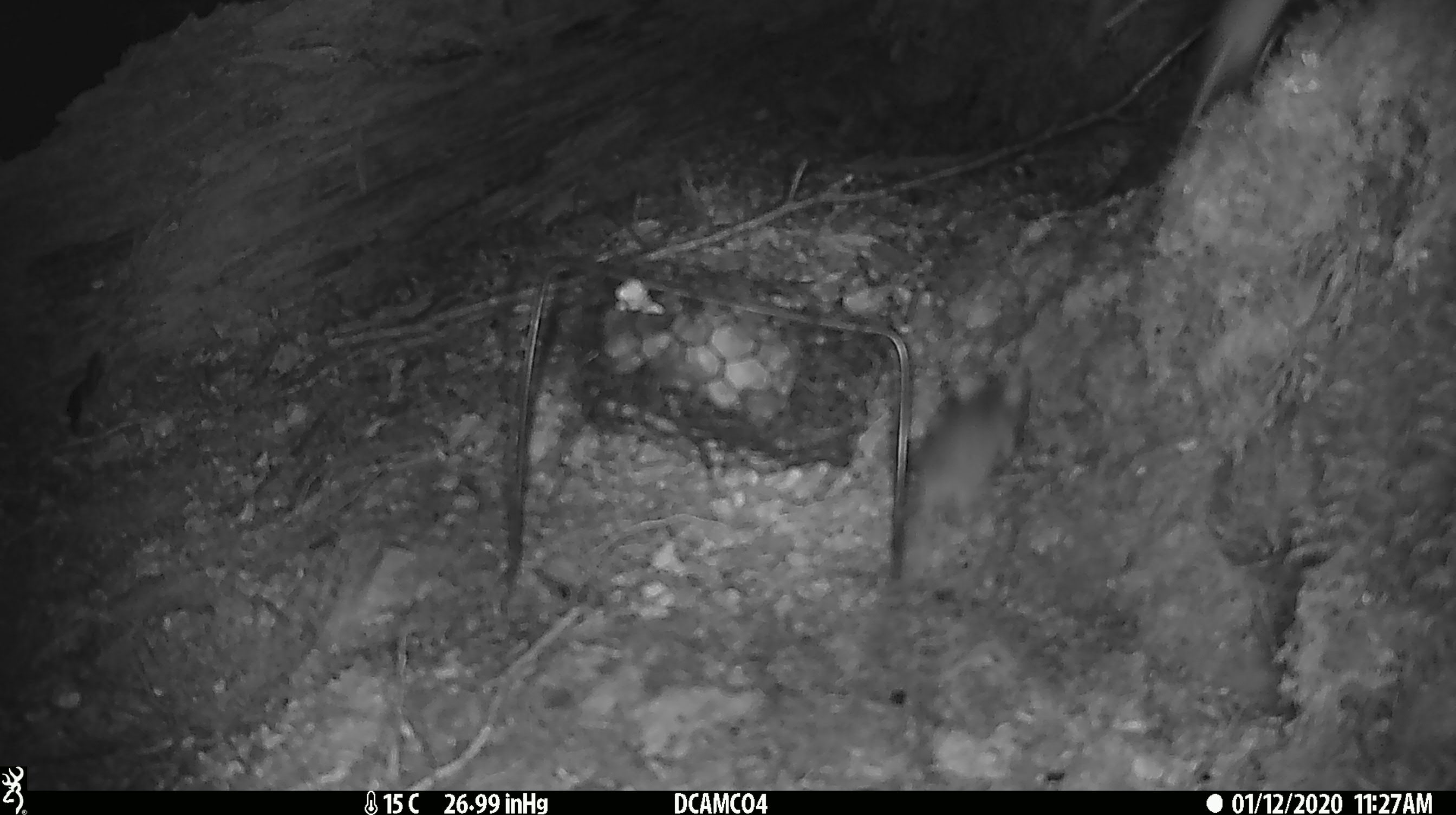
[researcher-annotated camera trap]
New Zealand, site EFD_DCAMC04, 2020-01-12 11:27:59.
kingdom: Animalia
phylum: Chordata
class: Mammalia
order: Rodentia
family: Muridae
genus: Mus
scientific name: Mus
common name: mouse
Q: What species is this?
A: Mouse (Mus).